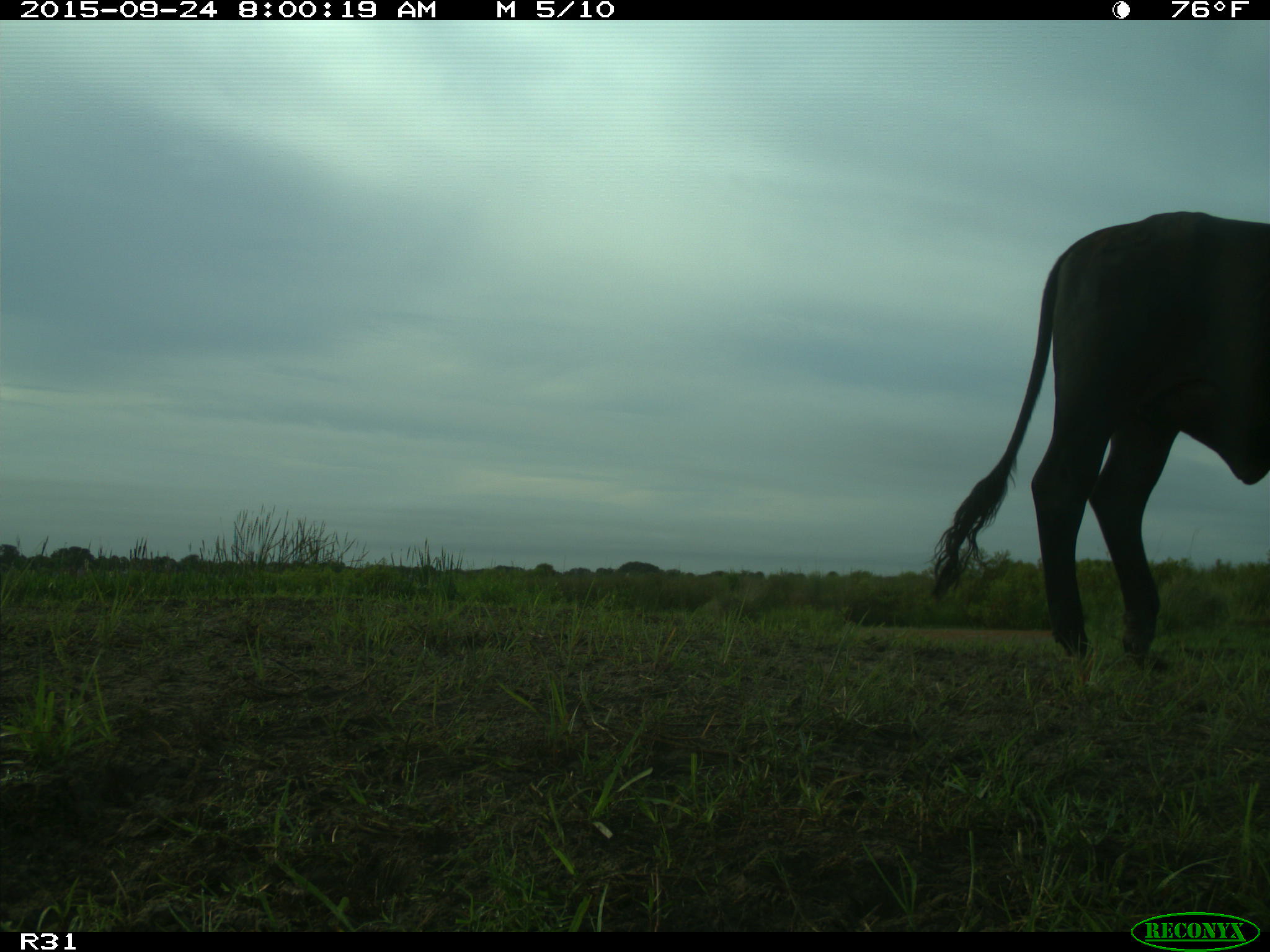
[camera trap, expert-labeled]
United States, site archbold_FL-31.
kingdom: Animalia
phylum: Chordata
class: Mammalia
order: Artiodactyla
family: Bovidae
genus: Bos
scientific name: Bos taurus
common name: domestic cow